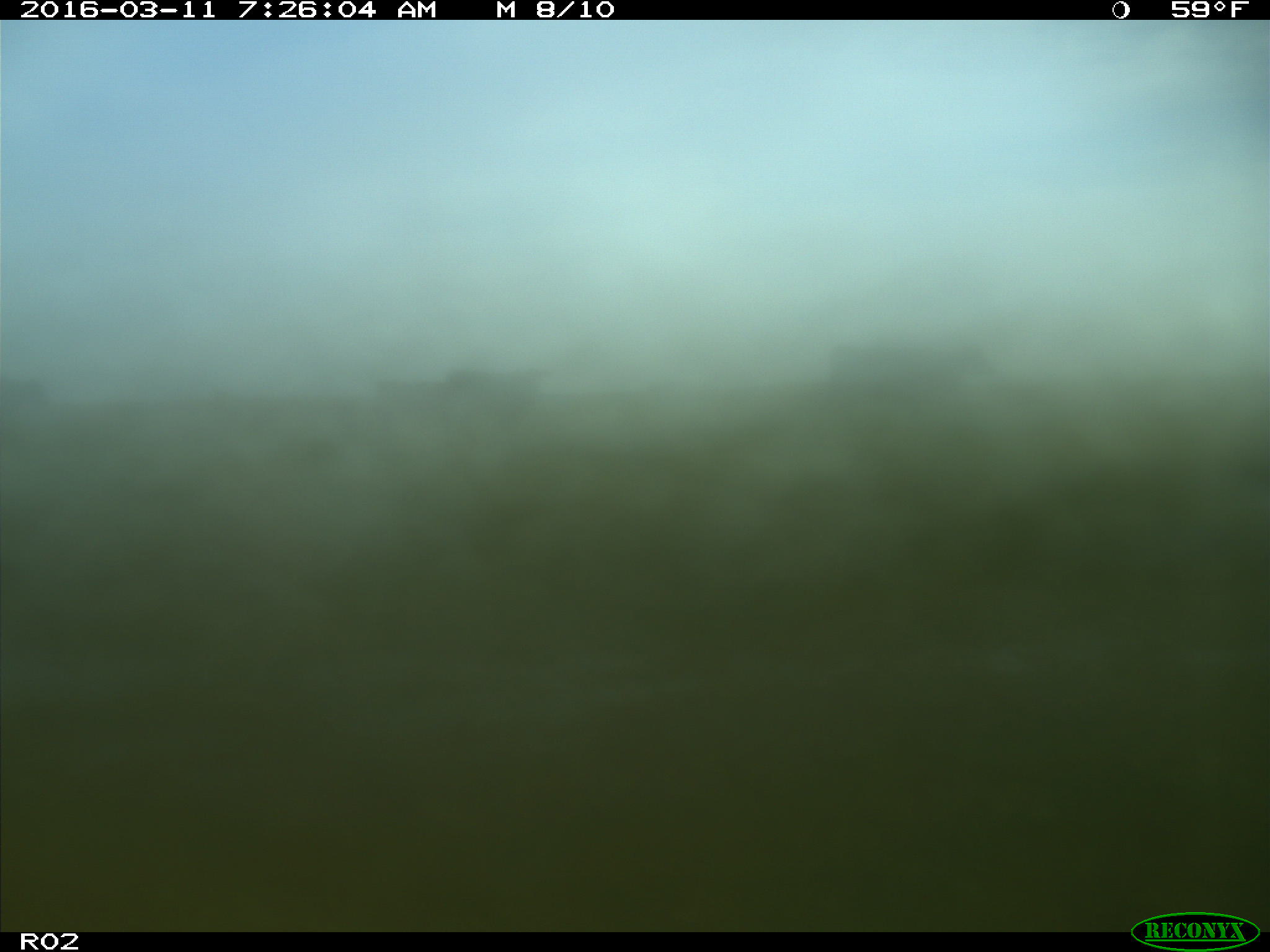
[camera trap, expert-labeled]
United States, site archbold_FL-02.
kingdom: Animalia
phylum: Chordata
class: Mammalia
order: Artiodactyla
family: Bovidae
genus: Bos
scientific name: Bos taurus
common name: domestic cow